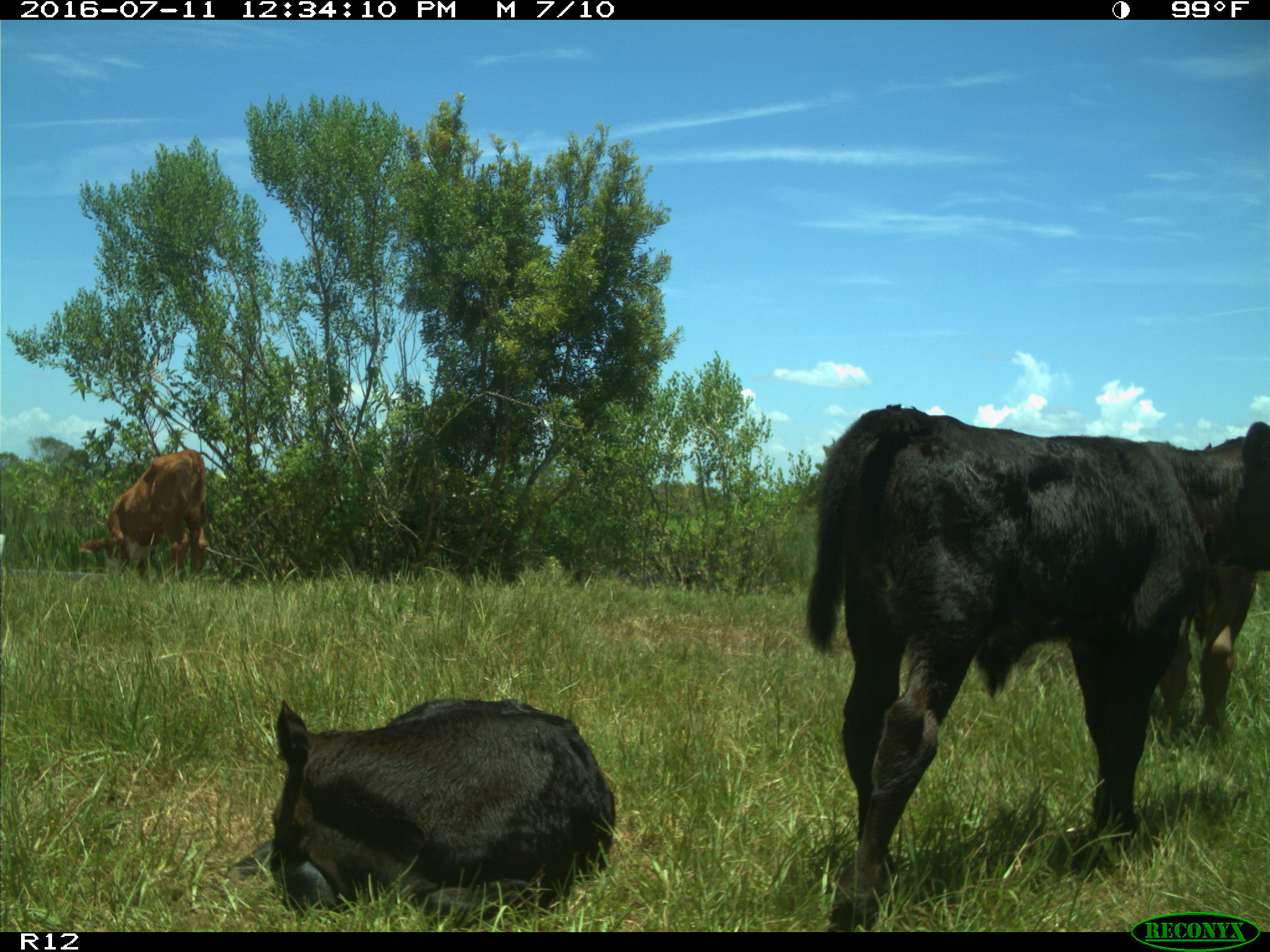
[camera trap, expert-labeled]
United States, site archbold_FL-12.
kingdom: Animalia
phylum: Chordata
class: Mammalia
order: Artiodactyla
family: Bovidae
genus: Bos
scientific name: Bos taurus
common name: domestic cow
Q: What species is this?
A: Bos taurus (domestic cow).